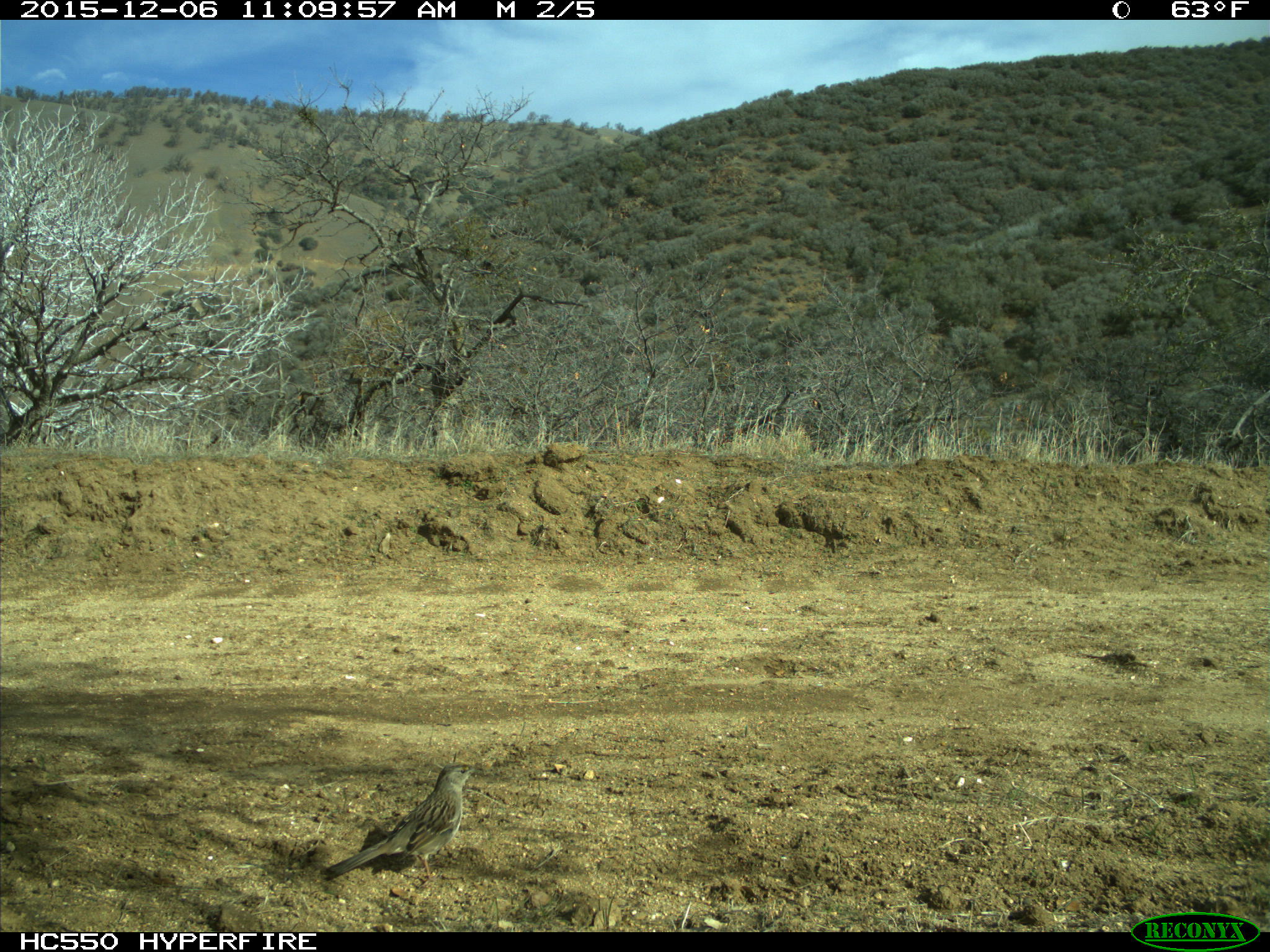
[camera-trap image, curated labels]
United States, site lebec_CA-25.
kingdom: Animalia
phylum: Chordata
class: Aves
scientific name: Aves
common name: birds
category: unidentified bird